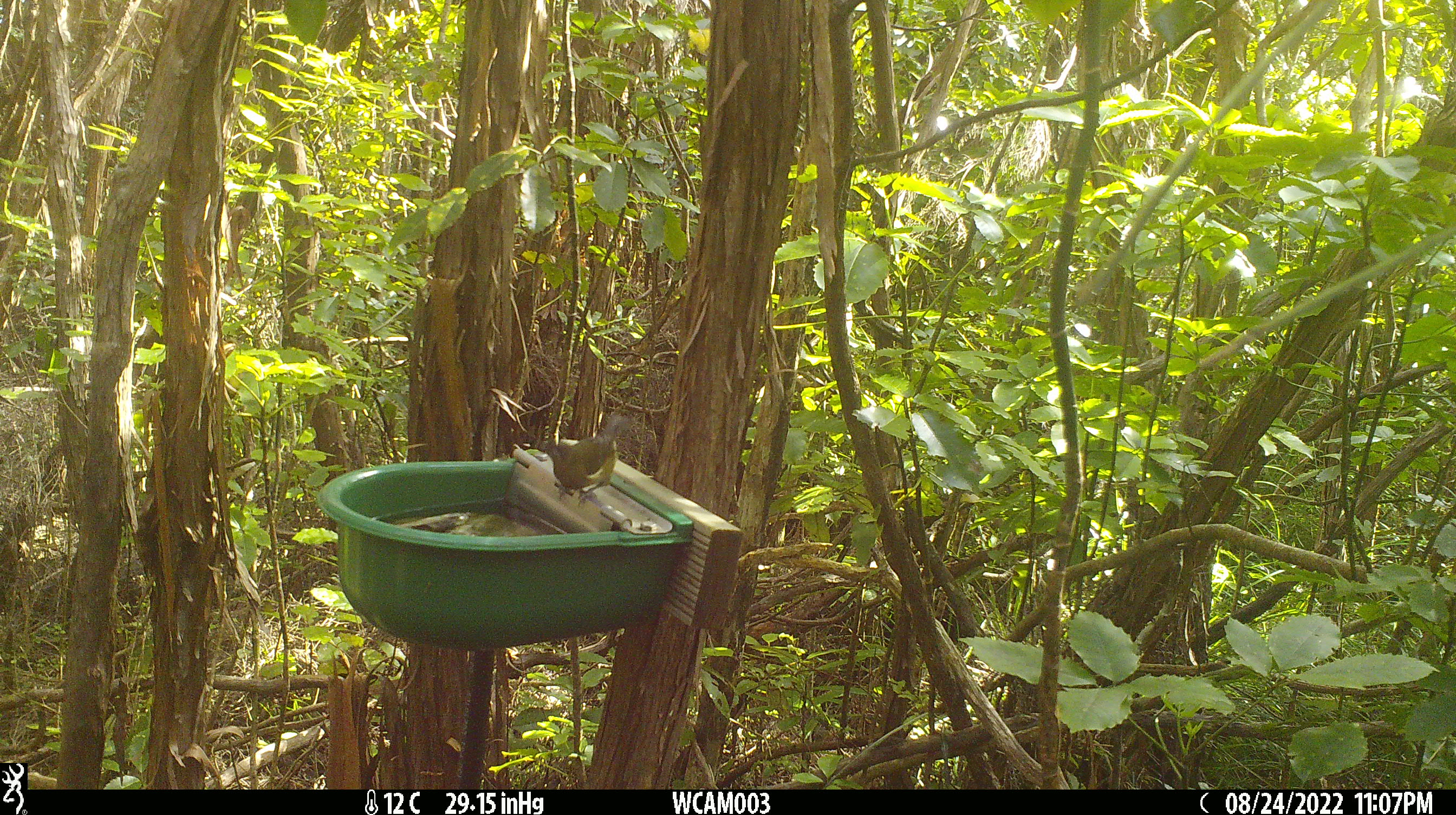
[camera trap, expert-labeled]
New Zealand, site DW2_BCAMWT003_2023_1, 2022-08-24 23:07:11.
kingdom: Animalia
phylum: Chordata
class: Aves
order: Passeriformes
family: Meliphagidae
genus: Anthornis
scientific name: Anthornis melanura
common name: new zealand bellbird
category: bellbird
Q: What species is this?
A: Bellbird (new zealand bellbird) (Anthornis melanura).